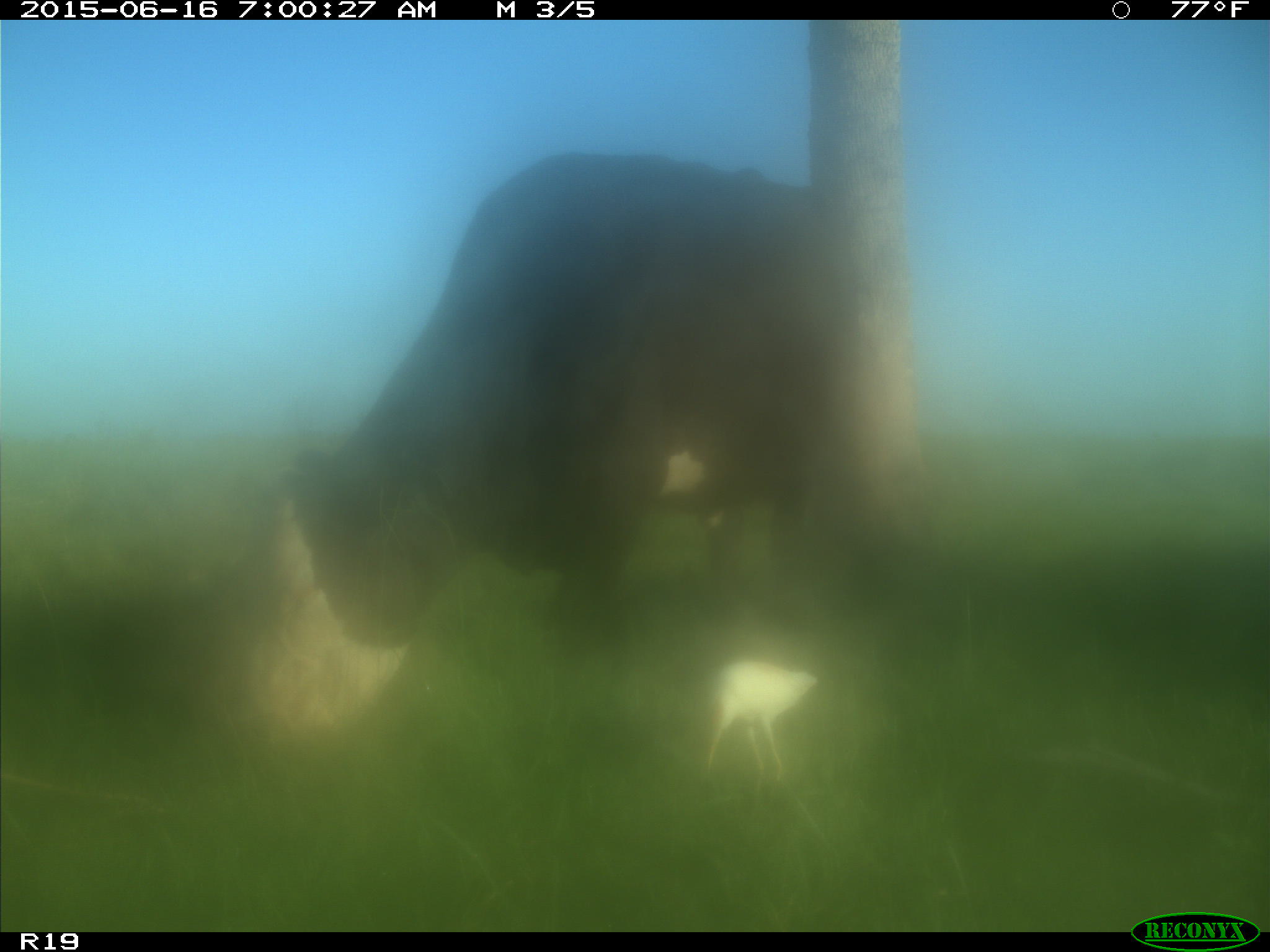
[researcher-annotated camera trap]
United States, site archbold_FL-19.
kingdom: Animalia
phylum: Chordata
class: Mammalia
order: Artiodactyla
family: Bovidae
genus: Bos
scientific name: Bos taurus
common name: domestic cow